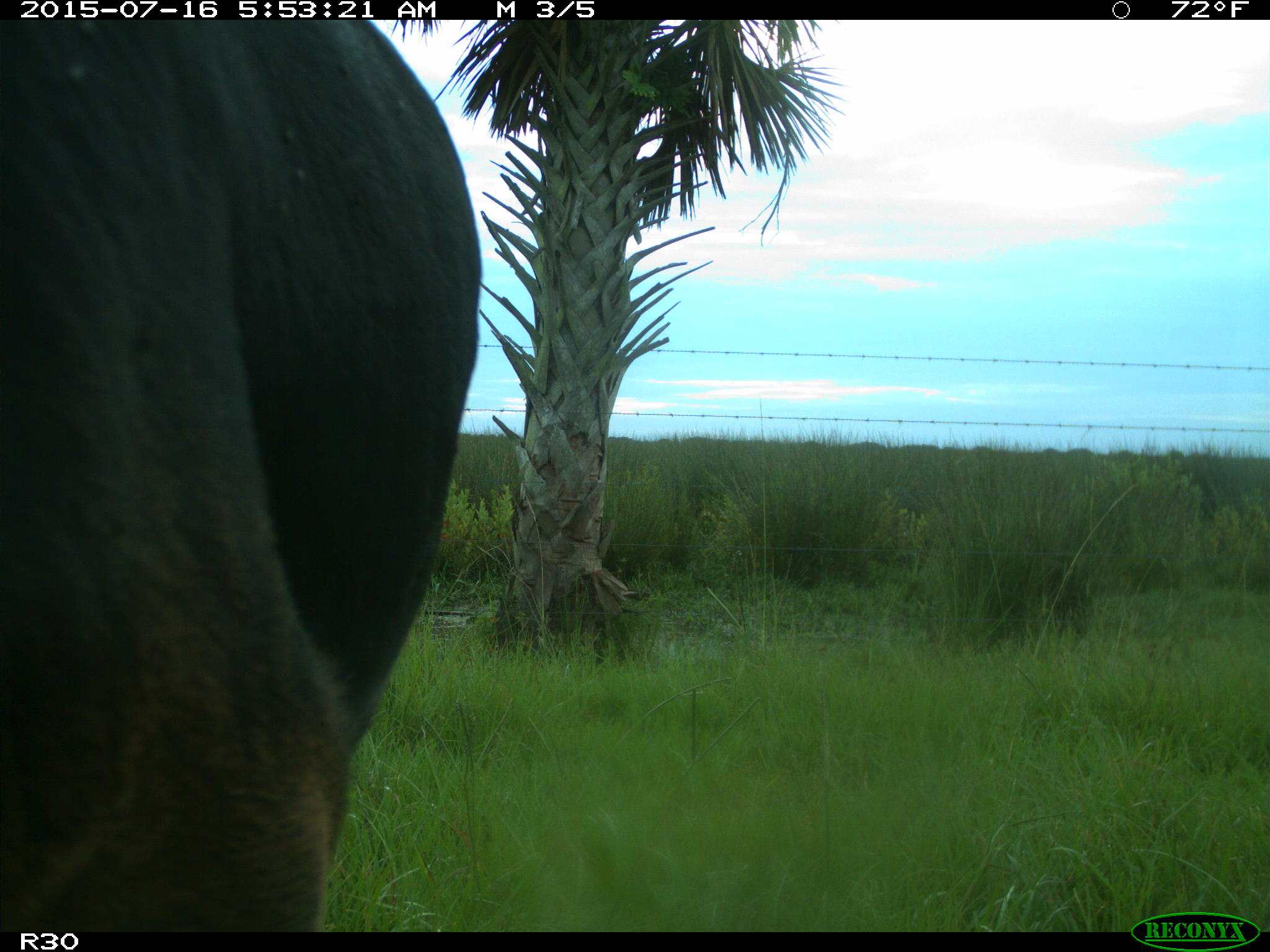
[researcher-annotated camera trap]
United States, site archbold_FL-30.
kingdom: Animalia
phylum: Chordata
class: Mammalia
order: Artiodactyla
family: Bovidae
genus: Bos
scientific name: Bos taurus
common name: domestic cow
Bos taurus (domestic cow).